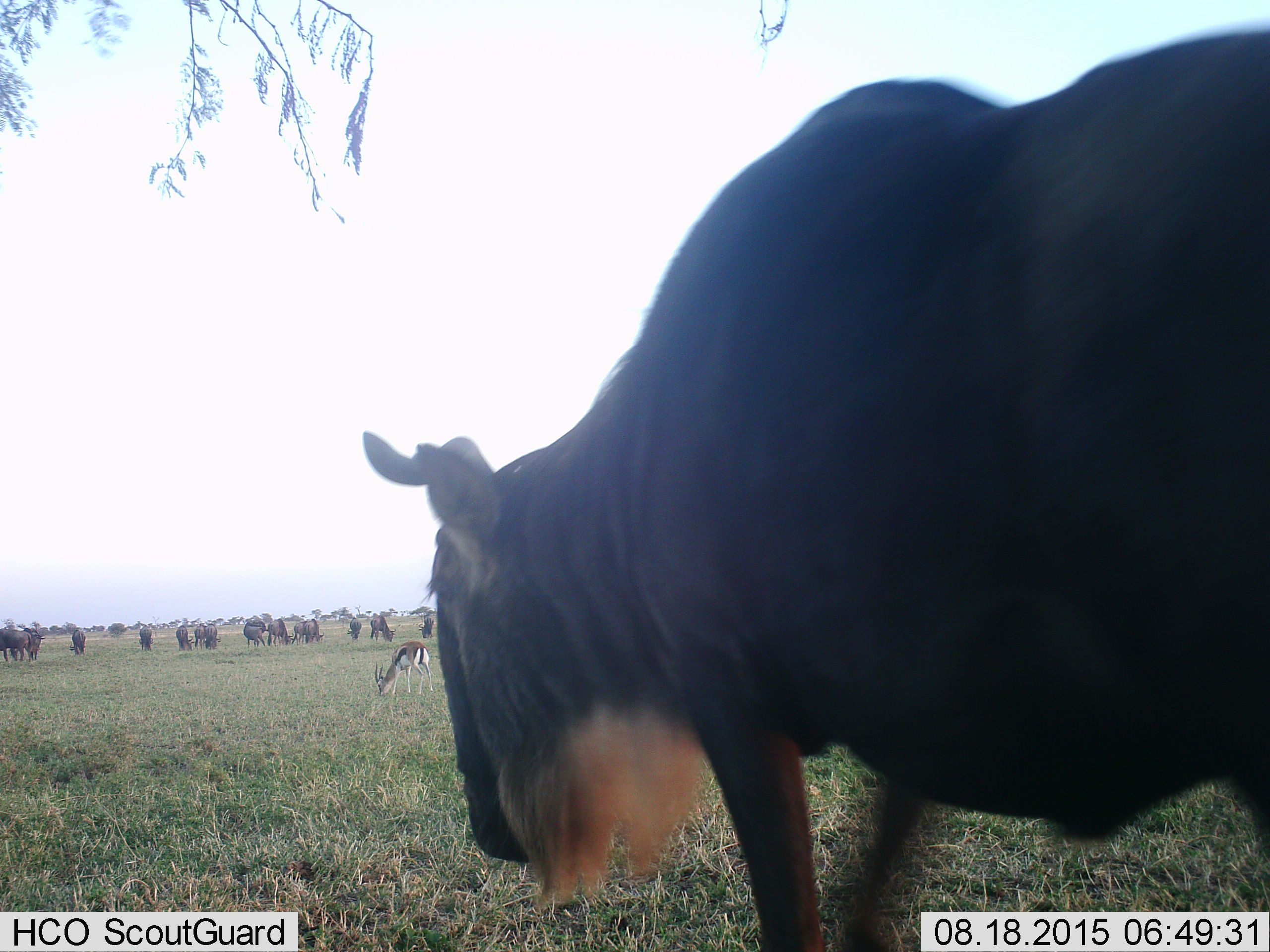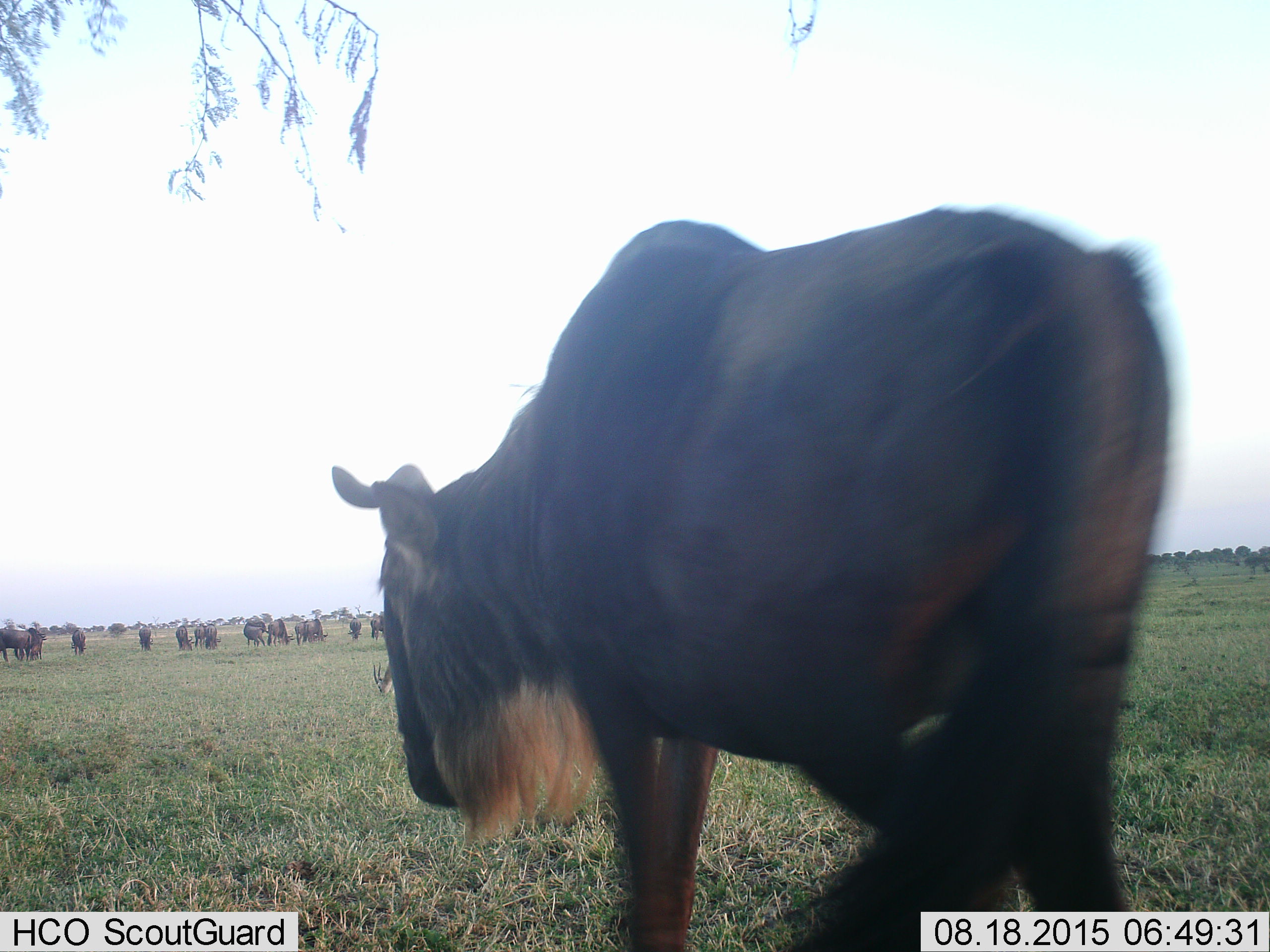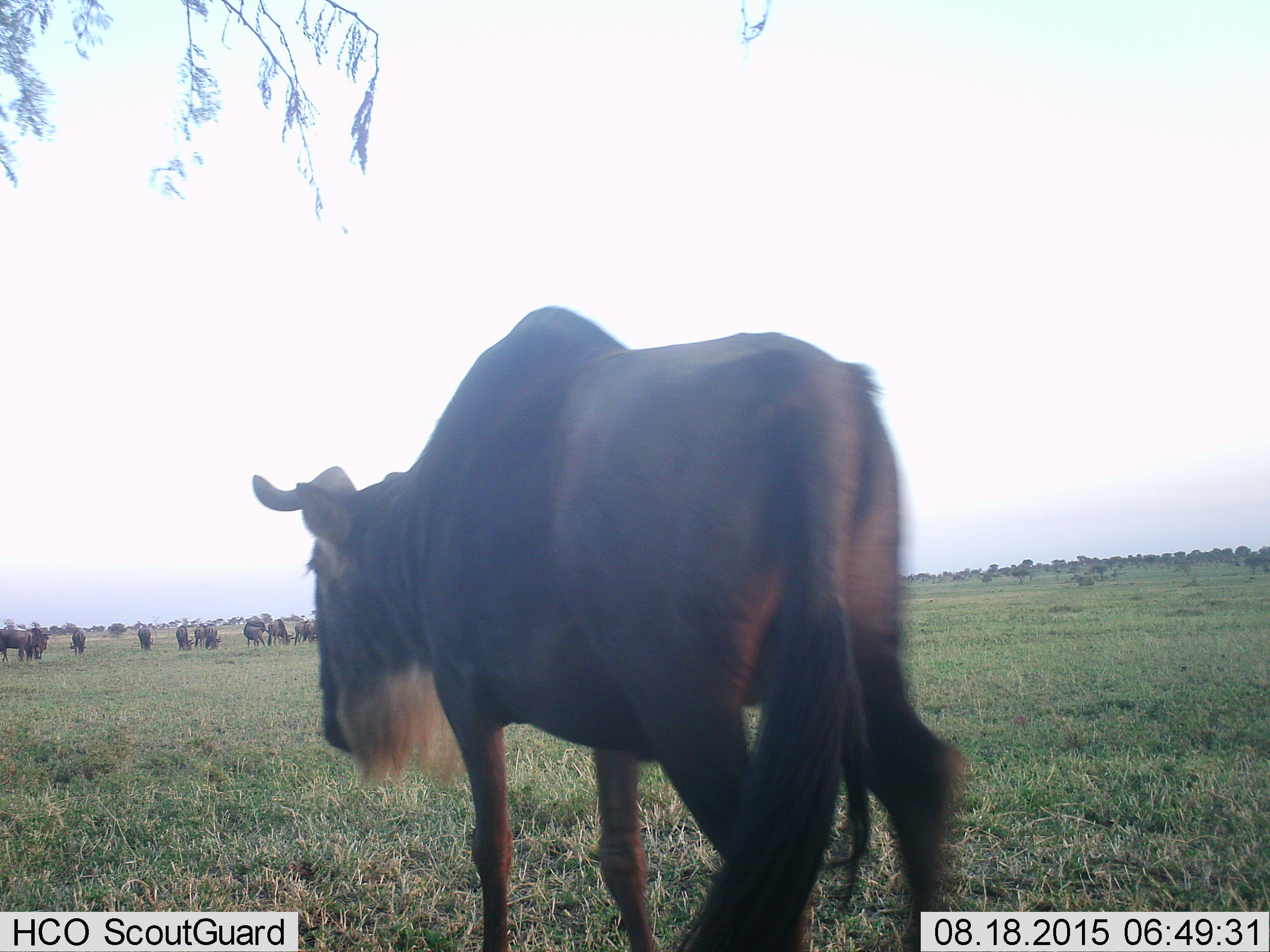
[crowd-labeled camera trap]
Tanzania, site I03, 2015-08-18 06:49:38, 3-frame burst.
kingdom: Animalia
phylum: Chordata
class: Mammalia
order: Artiodactyla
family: Bovidae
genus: Eudorcas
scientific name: Eudorcas thomsonii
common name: thomson's gazelle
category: gazellethomsons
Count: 1.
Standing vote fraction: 57%.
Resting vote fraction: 0%.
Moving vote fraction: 14%.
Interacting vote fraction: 0%.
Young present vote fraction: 0%.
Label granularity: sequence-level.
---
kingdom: Animalia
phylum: Chordata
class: Mammalia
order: Artiodactyla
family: Bovidae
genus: Connochaetes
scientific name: Connochaetes taurinus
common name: blue wildebeest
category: wildebeest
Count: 11-50.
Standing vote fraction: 70%.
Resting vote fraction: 20%.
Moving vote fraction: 70%.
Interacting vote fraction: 10%.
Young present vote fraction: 0%.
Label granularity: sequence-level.